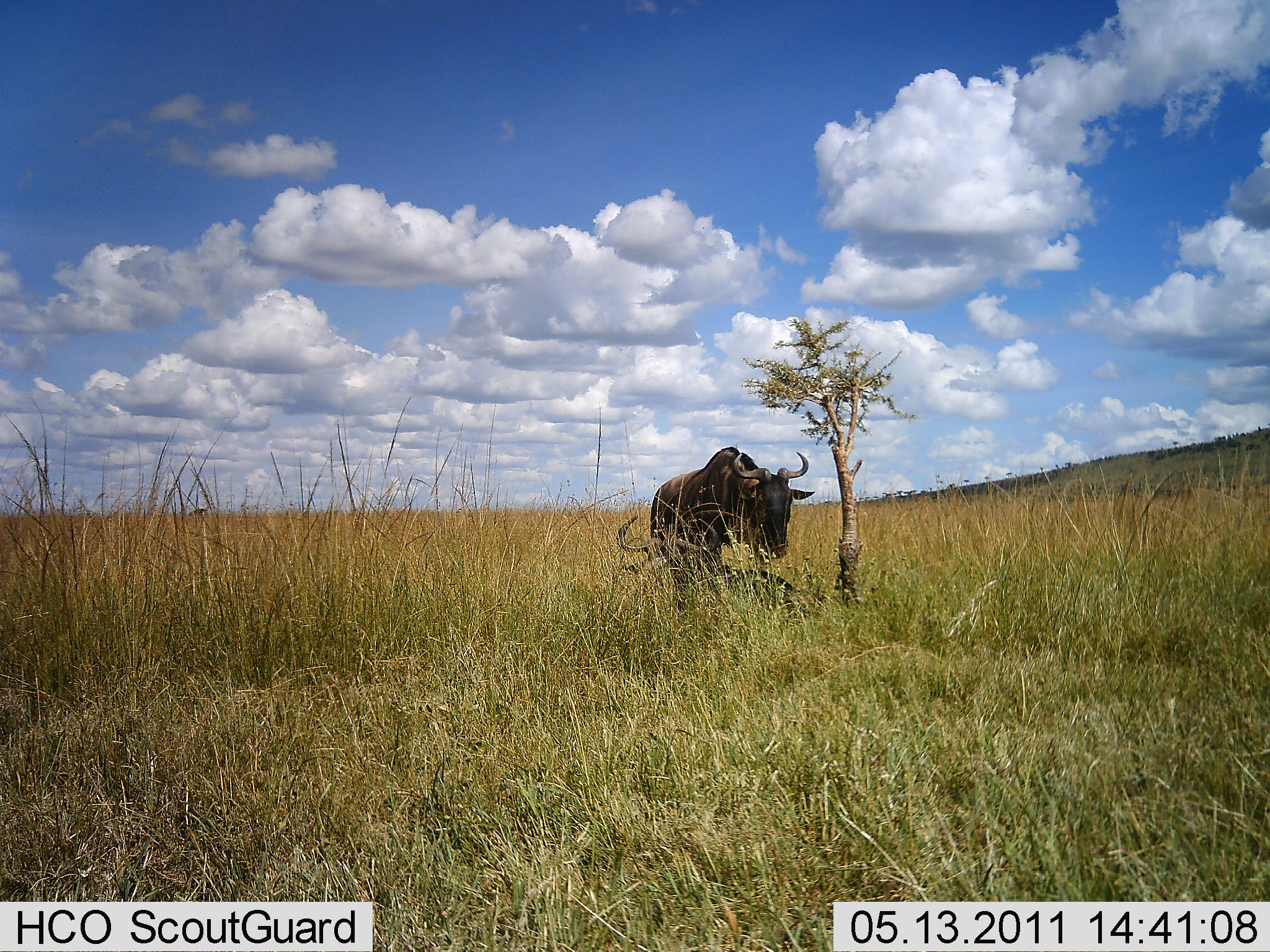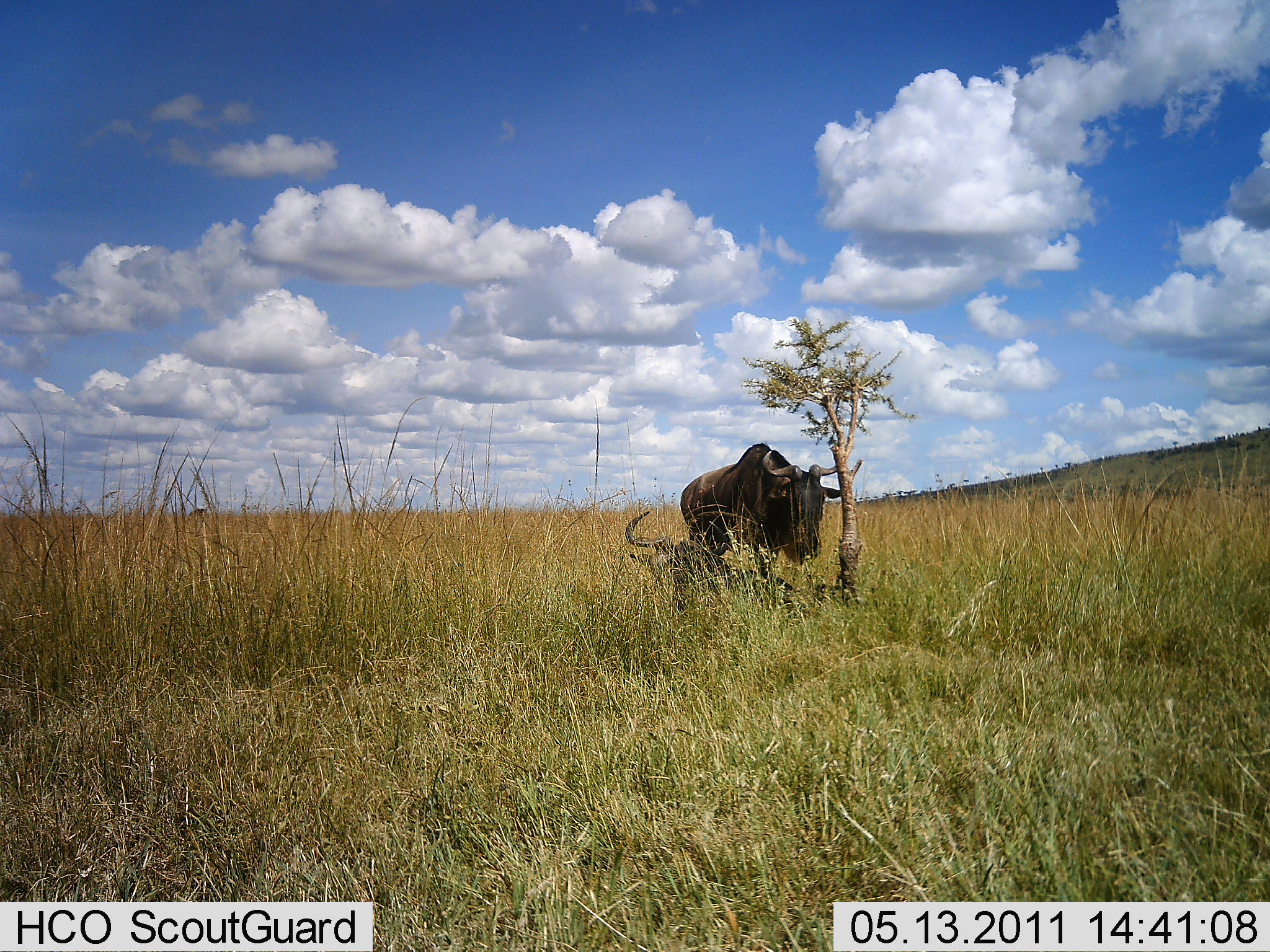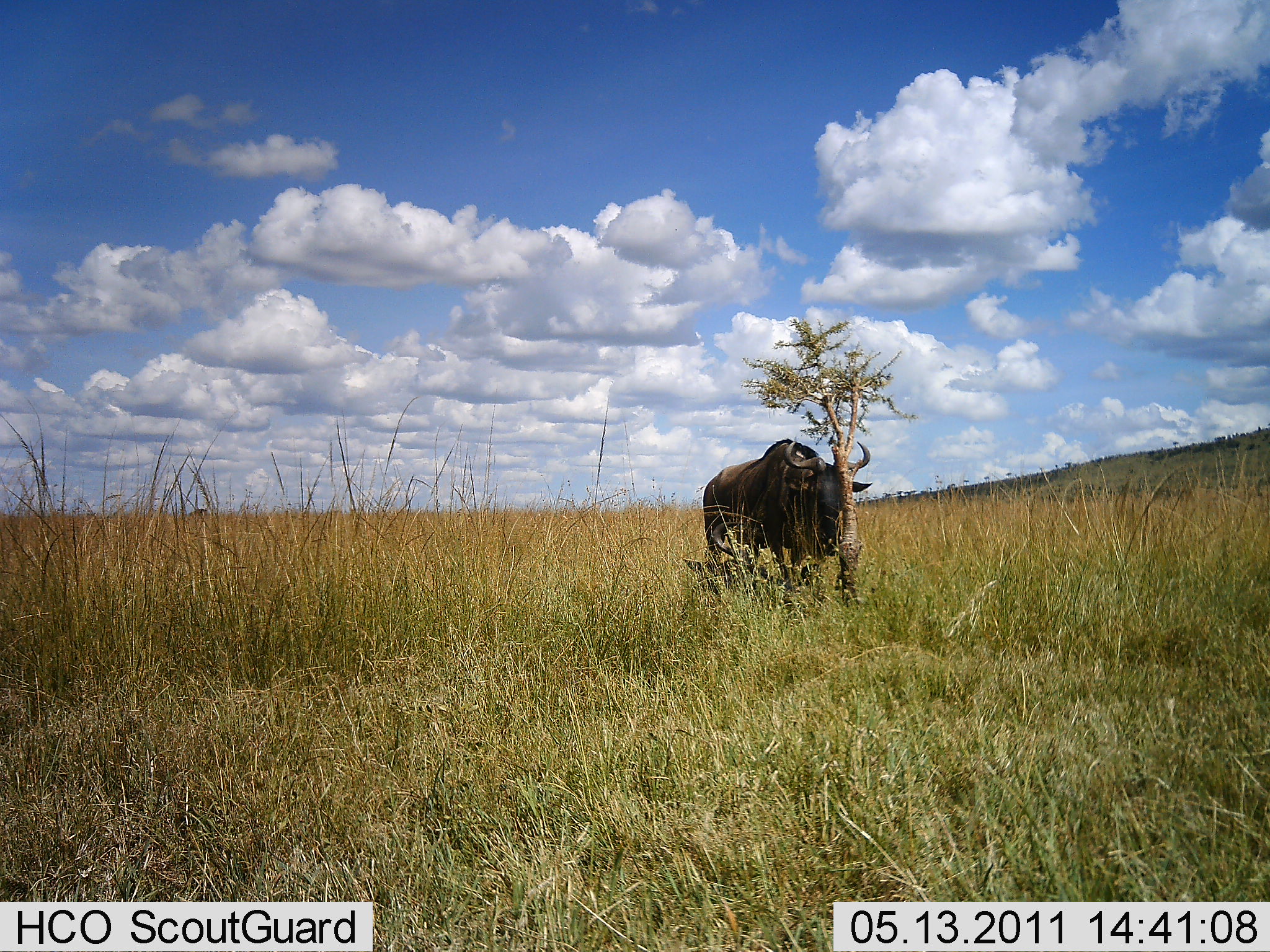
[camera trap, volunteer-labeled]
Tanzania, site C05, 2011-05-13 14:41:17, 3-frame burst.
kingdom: Animalia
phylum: Chordata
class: Mammalia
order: Artiodactyla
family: Bovidae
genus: Connochaetes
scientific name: Connochaetes taurinus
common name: blue wildebeest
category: wildebeest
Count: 2.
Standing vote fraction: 50%.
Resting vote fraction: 33%.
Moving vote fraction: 50%.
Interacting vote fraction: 25%.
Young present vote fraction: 0%.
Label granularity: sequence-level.